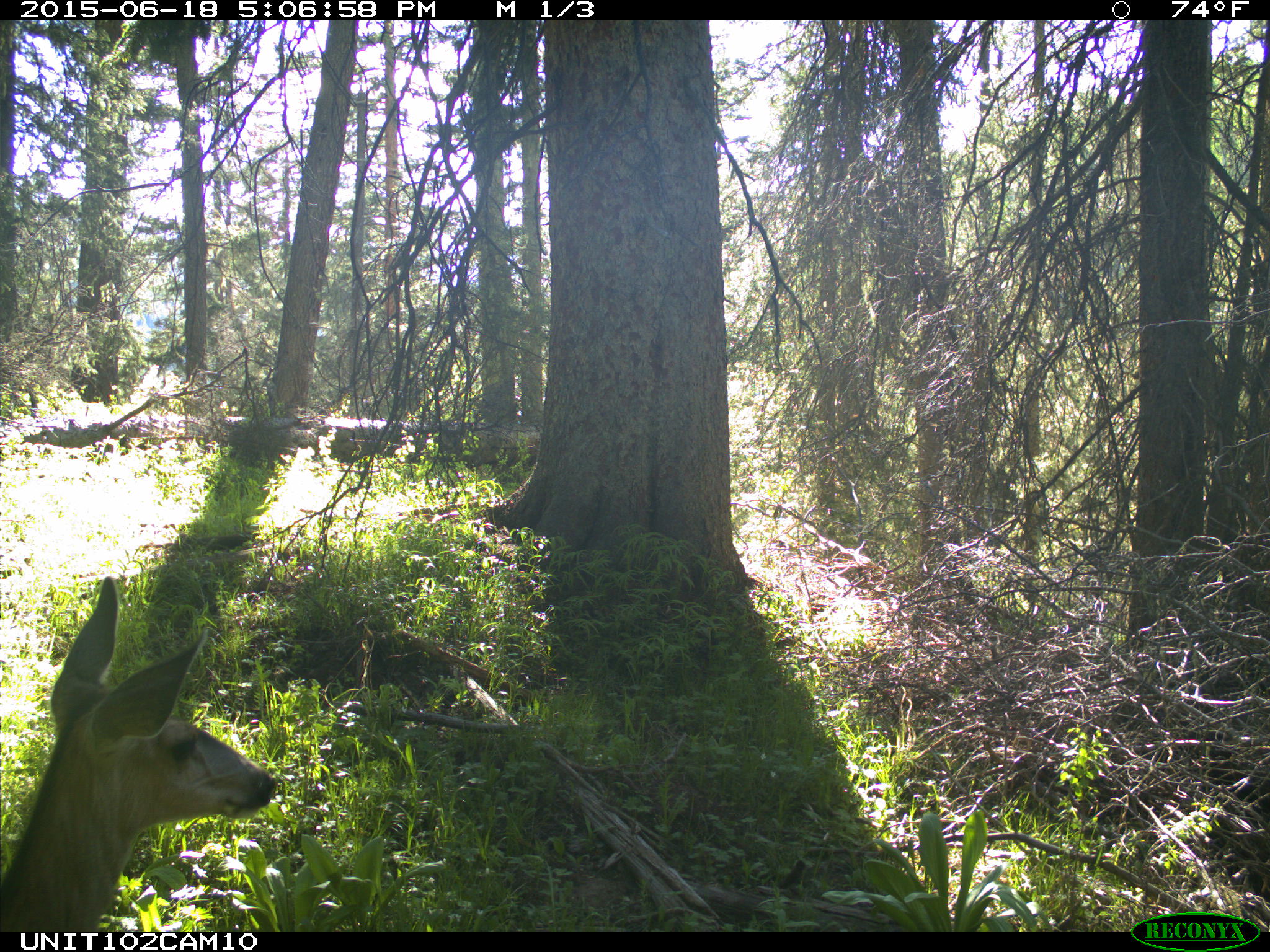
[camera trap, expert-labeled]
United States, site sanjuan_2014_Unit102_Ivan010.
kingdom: Animalia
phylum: Chordata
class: Mammalia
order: Artiodactyla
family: Cervidae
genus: Odocoileus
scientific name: Odocoileus hemionus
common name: mule deer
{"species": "Odocoileus hemionus (mule deer)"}